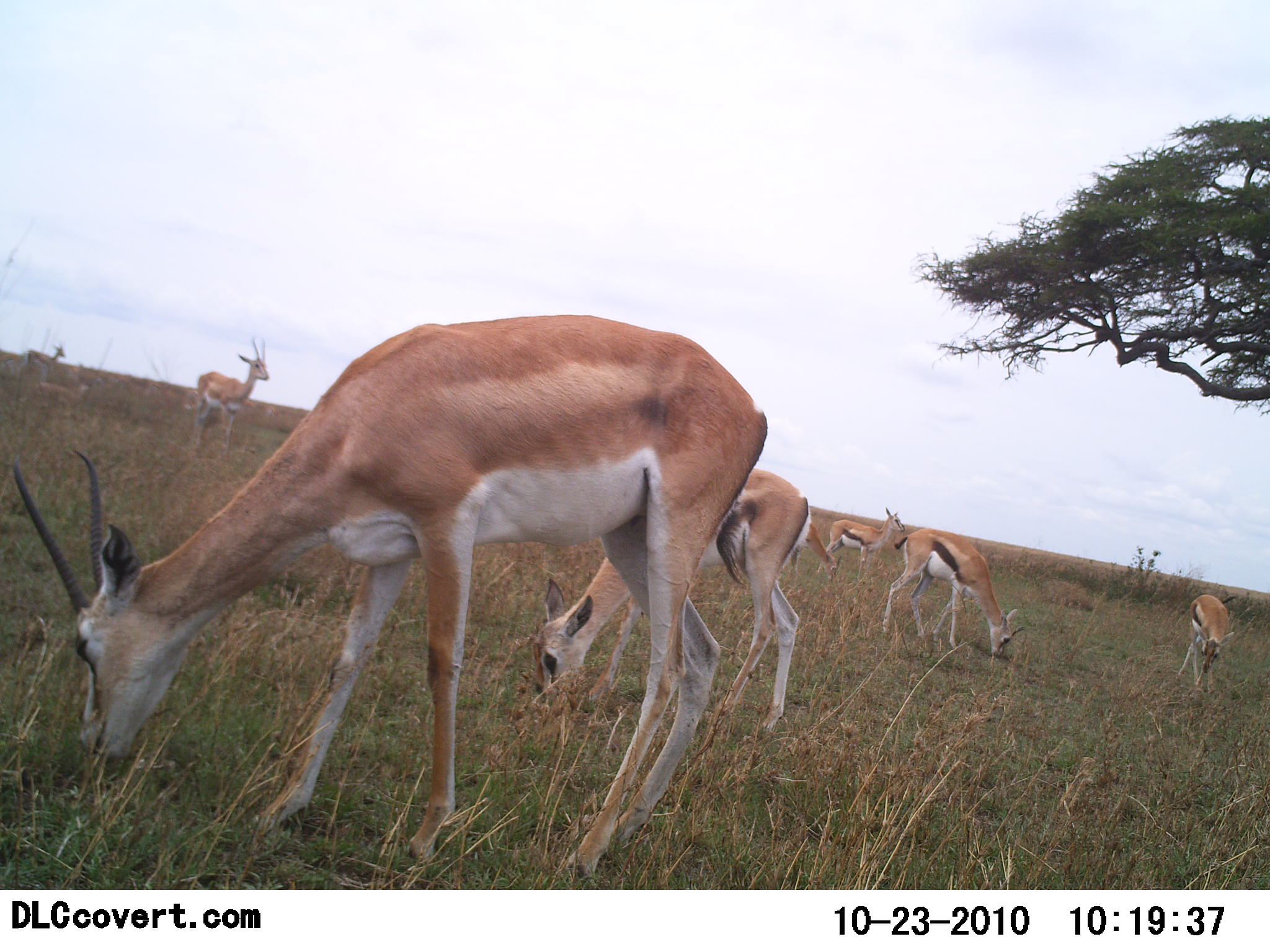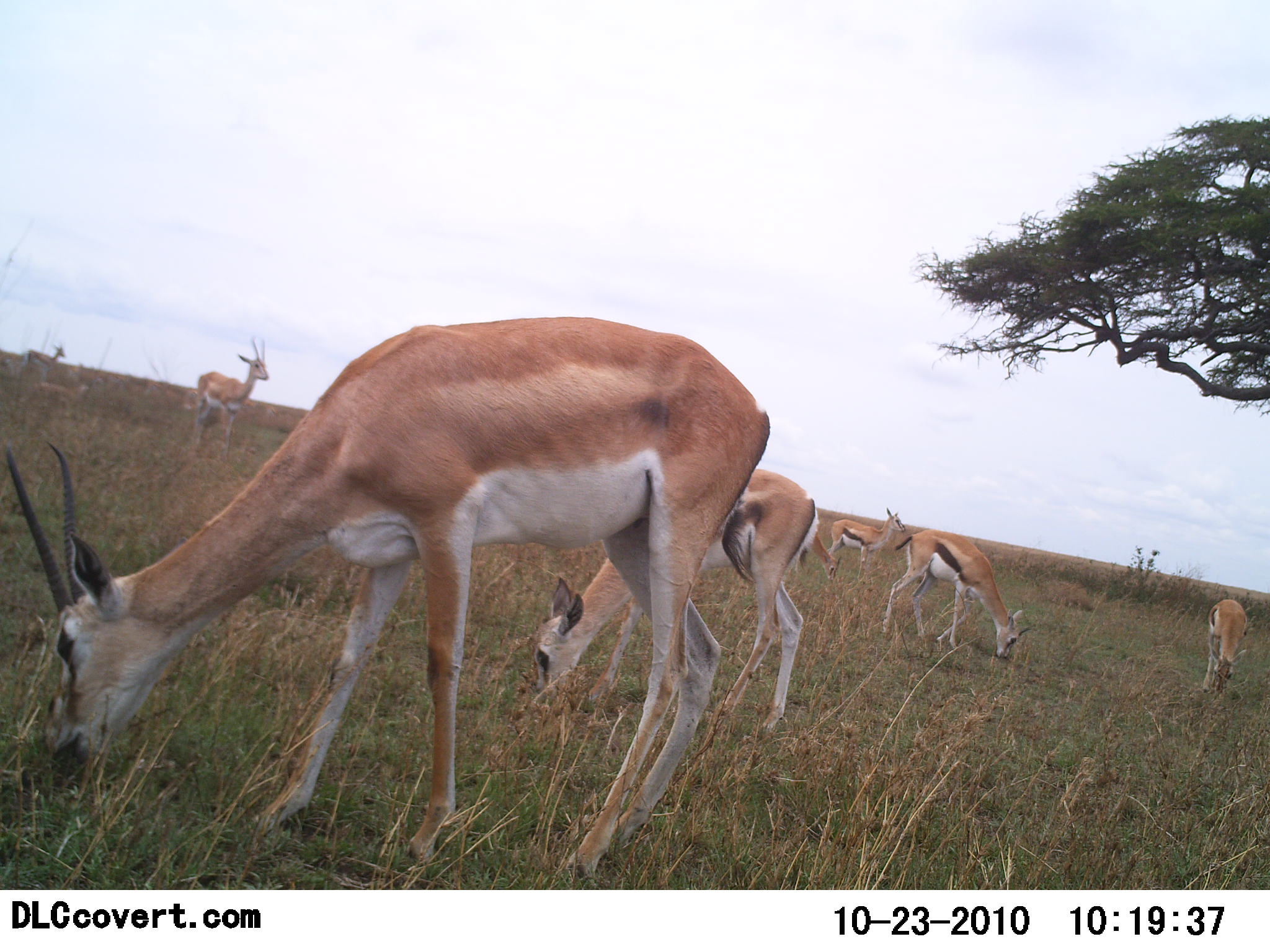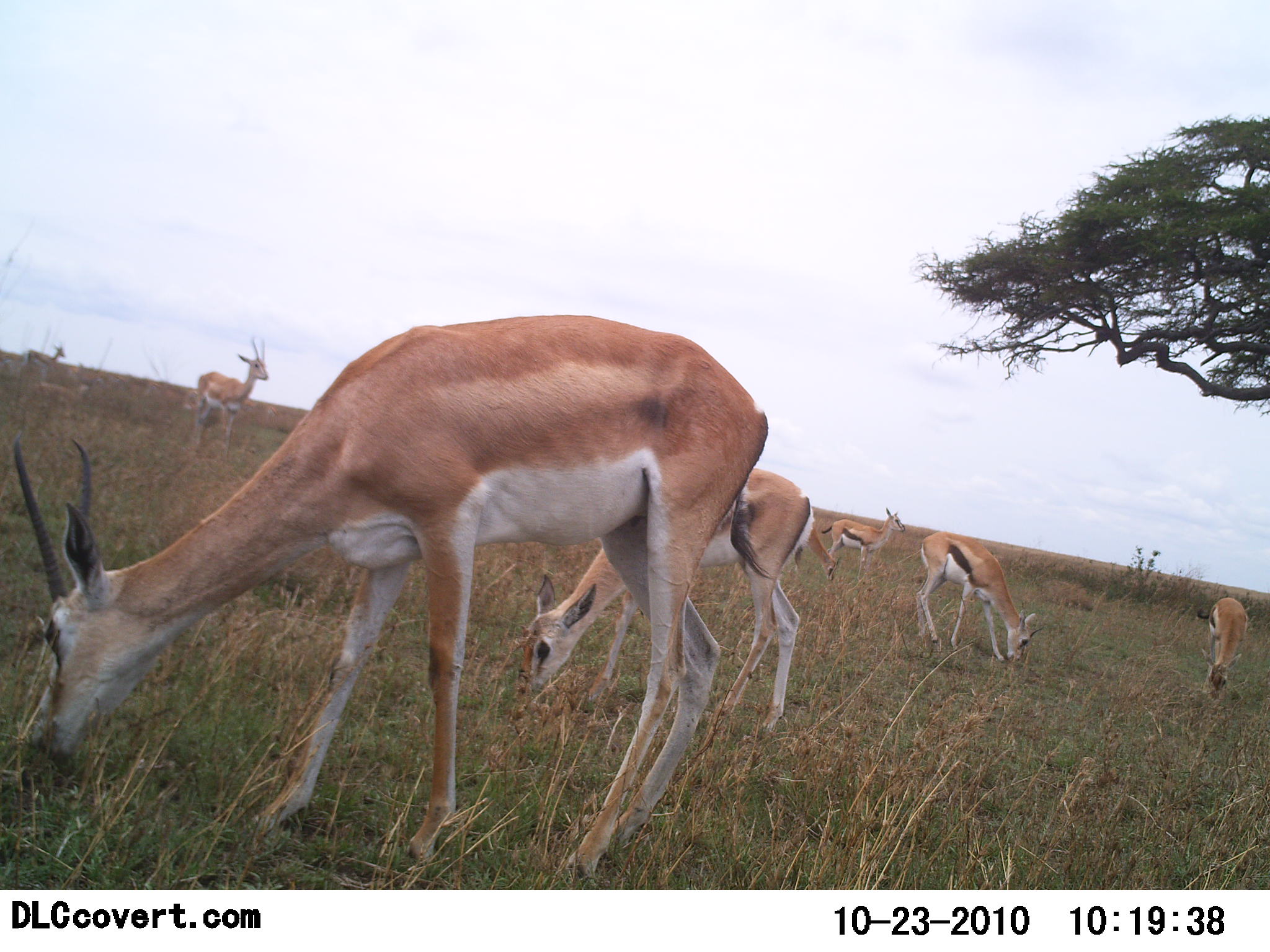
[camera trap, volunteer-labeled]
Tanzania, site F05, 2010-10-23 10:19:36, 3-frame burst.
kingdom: Animalia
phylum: Chordata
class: Mammalia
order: Artiodactyla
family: Bovidae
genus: Nanger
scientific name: Nanger granti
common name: grant's gazelle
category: gazellegrants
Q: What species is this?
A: Gazellegrants (grant's gazelle) (Nanger granti).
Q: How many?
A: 3.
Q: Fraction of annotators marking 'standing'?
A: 61%.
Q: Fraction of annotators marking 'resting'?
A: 0%.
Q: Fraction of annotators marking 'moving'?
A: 0%.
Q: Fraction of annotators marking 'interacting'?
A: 0%.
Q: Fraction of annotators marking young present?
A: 11%.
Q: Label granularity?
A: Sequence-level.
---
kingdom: Animalia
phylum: Chordata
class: Mammalia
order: Artiodactyla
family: Bovidae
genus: Eudorcas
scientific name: Eudorcas thomsonii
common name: thomson's gazelle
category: gazellethomsons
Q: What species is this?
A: Gazellethomsons (thomson's gazelle) (Eudorcas thomsonii).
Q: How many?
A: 4.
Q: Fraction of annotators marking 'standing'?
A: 50%.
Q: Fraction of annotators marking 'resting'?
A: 0%.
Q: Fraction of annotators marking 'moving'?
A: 0%.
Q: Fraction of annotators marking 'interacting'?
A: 7%.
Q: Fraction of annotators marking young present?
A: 14%.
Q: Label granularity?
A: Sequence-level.